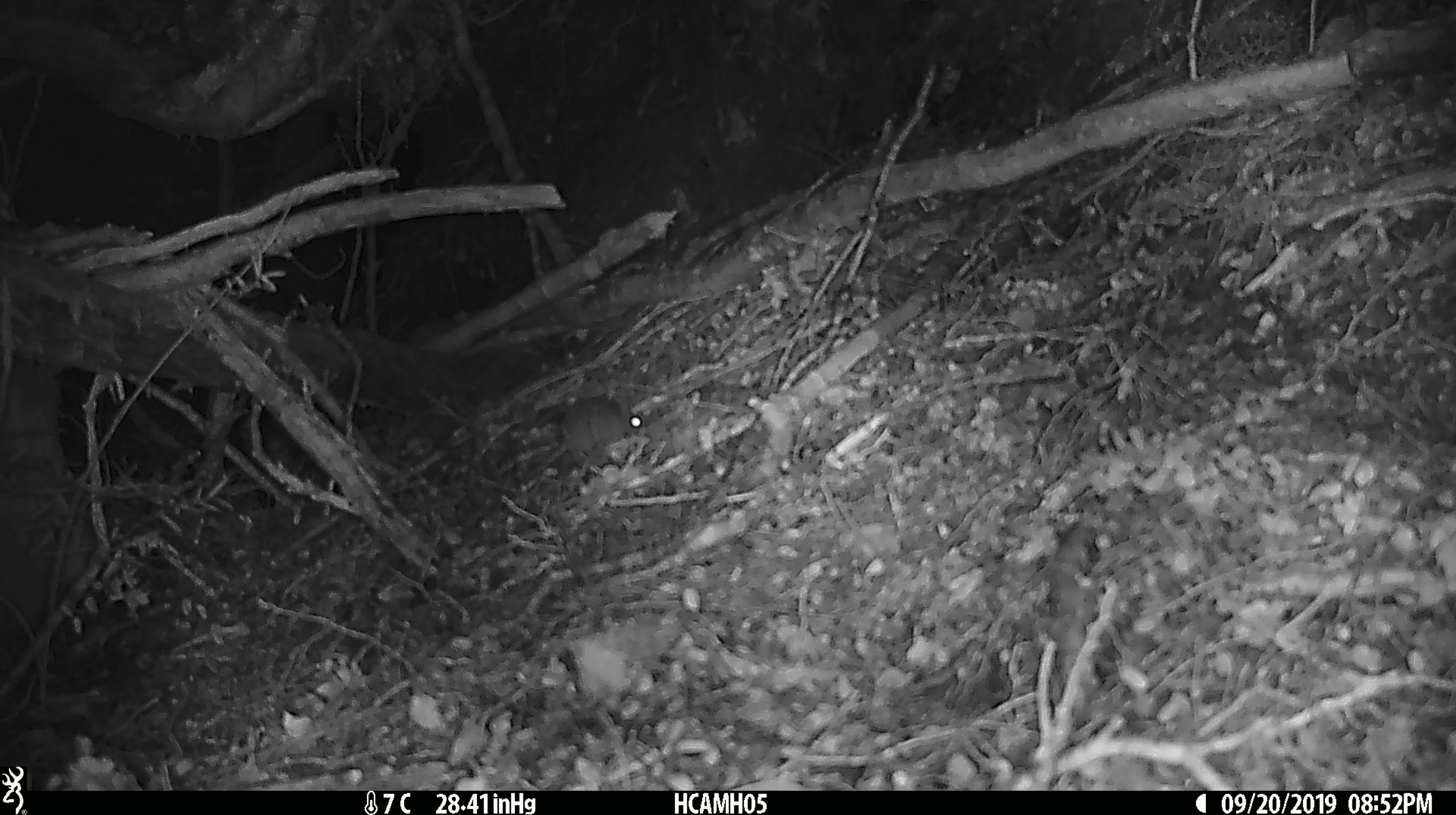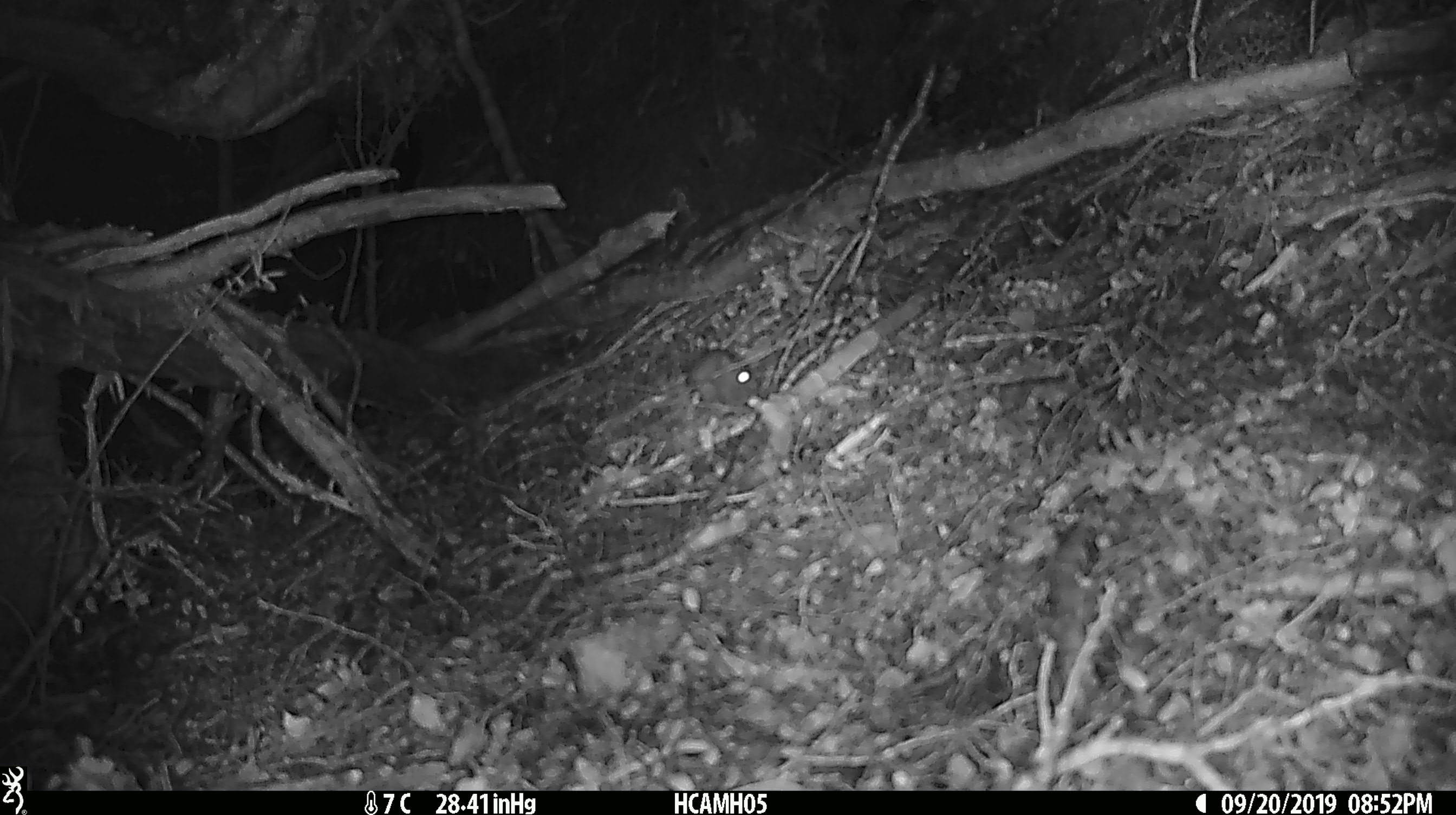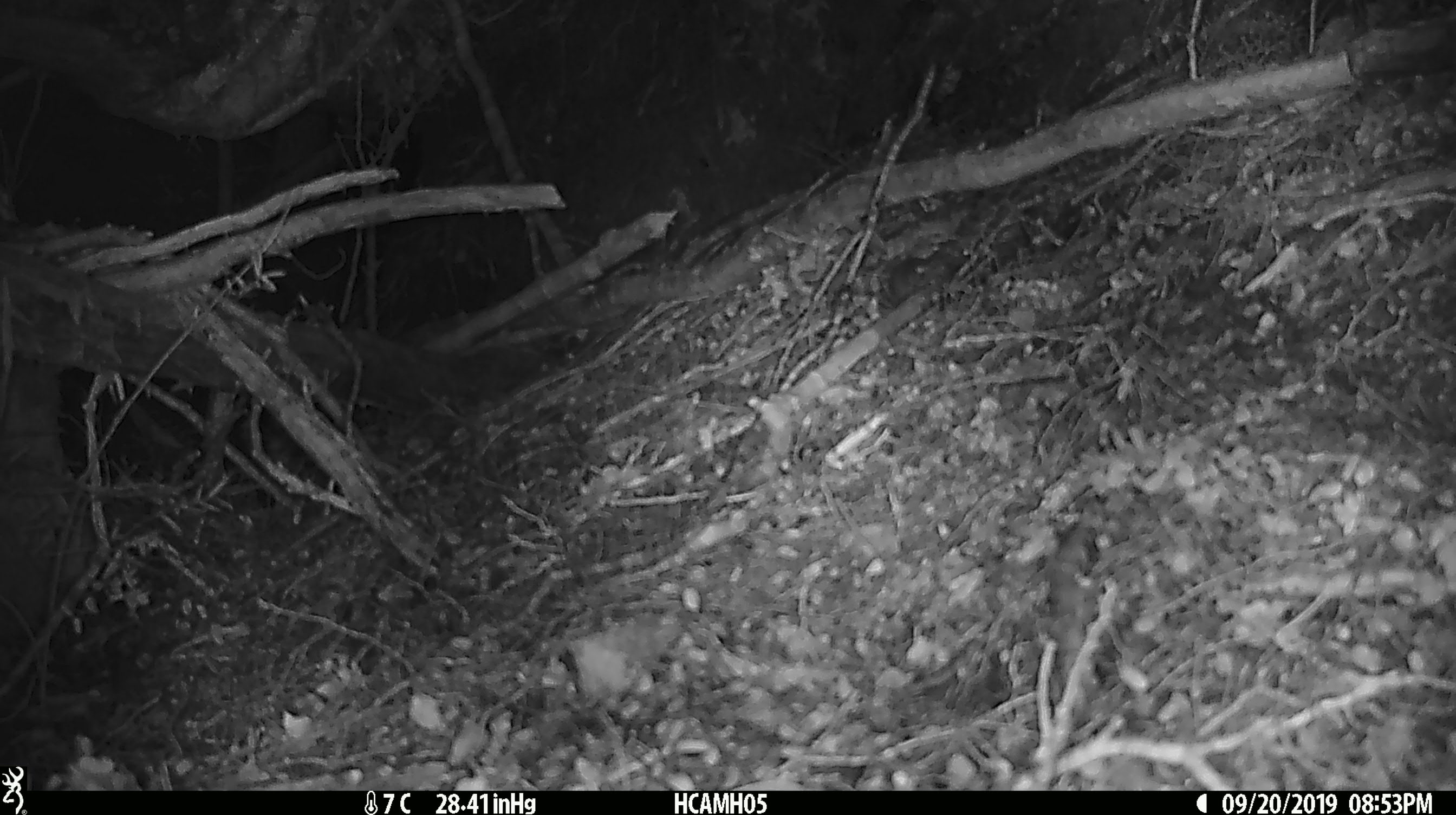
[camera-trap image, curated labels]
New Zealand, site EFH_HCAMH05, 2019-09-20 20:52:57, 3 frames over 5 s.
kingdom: Animalia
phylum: Chordata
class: Mammalia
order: Rodentia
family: Muridae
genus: Mus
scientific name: Mus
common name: mouse